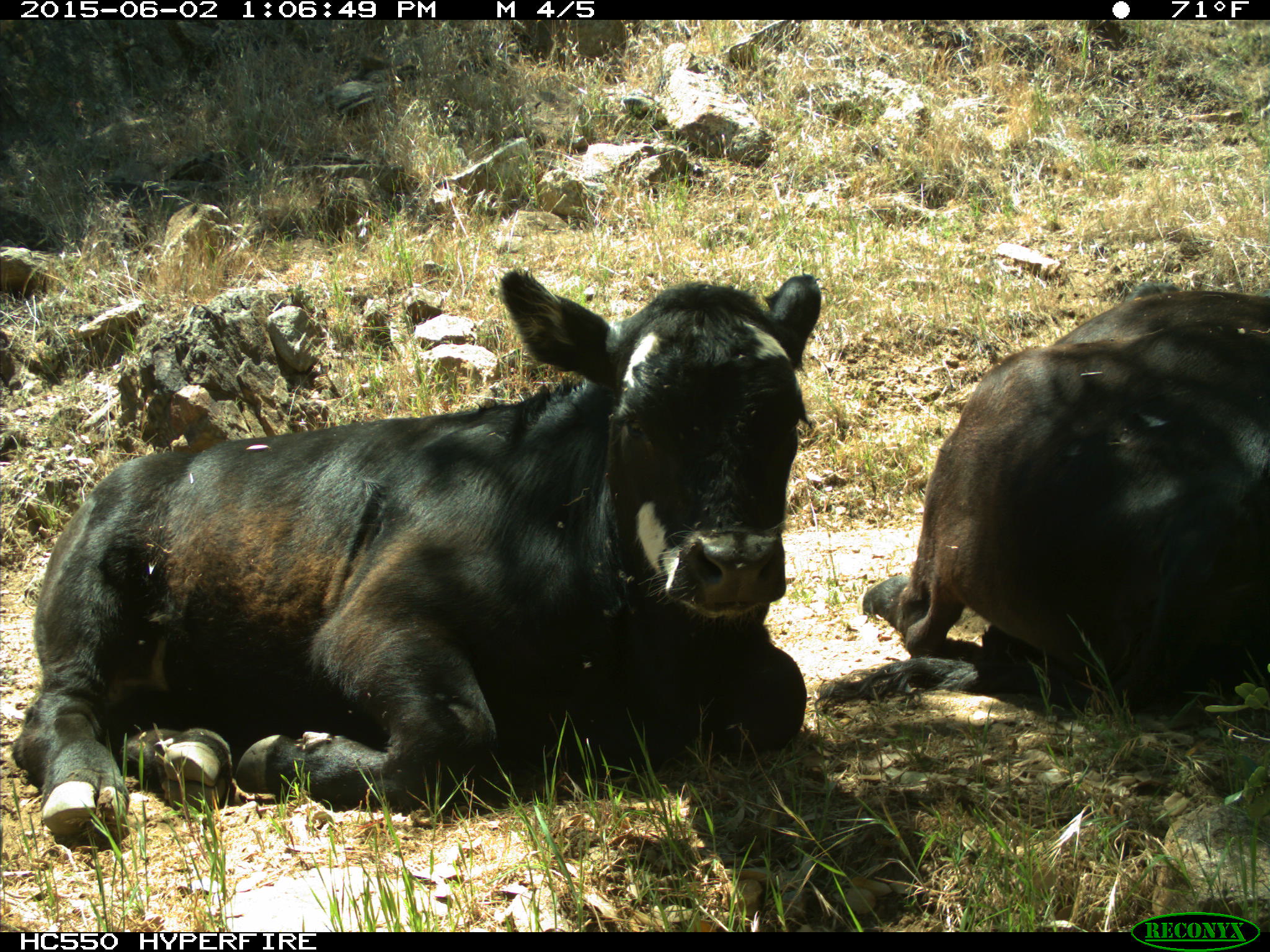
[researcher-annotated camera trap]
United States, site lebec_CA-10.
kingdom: Animalia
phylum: Chordata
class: Mammalia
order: Artiodactyla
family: Bovidae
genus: Bos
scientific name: Bos taurus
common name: domestic cow